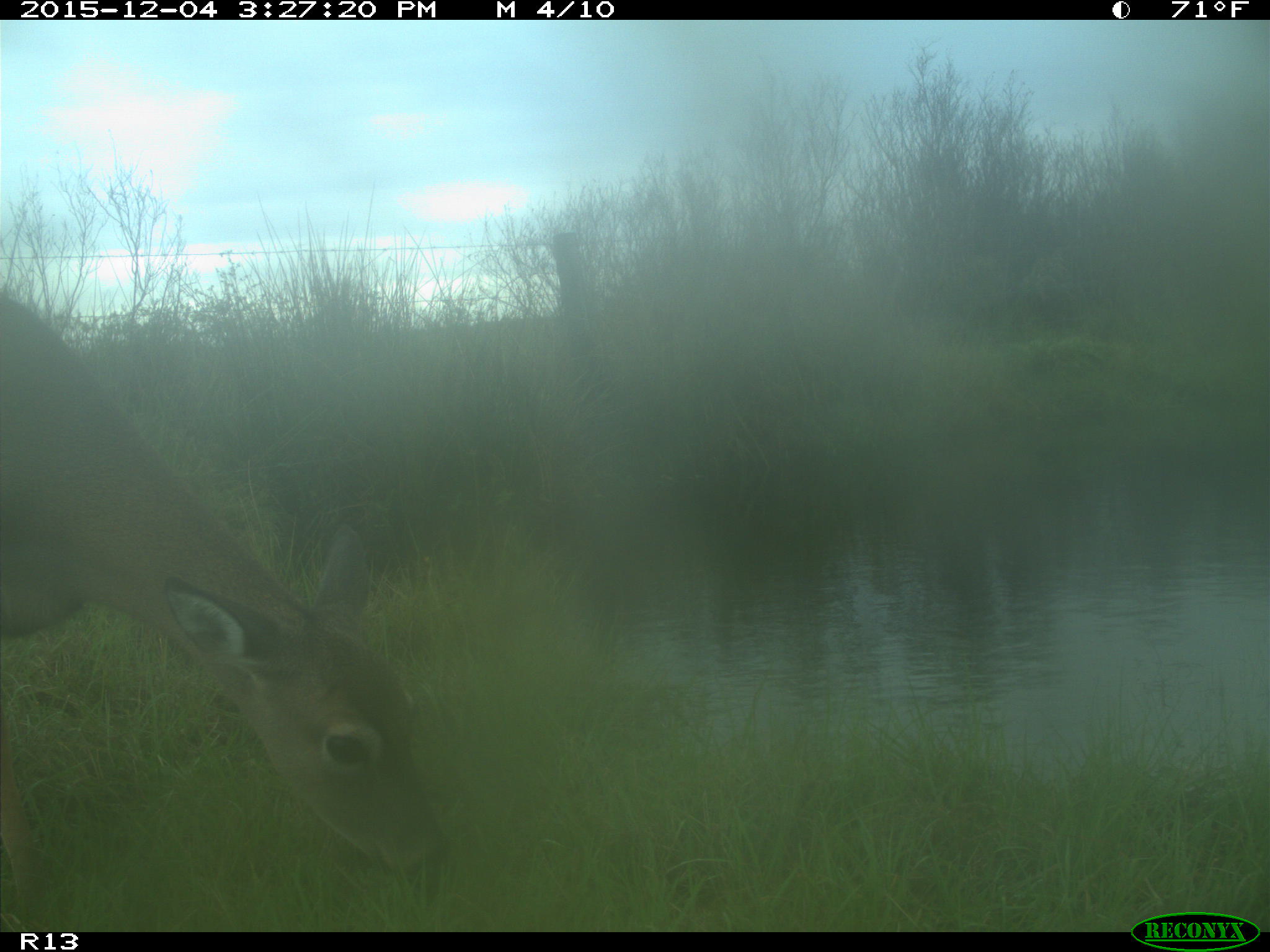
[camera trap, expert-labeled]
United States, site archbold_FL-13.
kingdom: Animalia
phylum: Chordata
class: Mammalia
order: Artiodactyla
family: Cervidae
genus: Odocoileus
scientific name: Odocoileus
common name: deer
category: unidentified deer